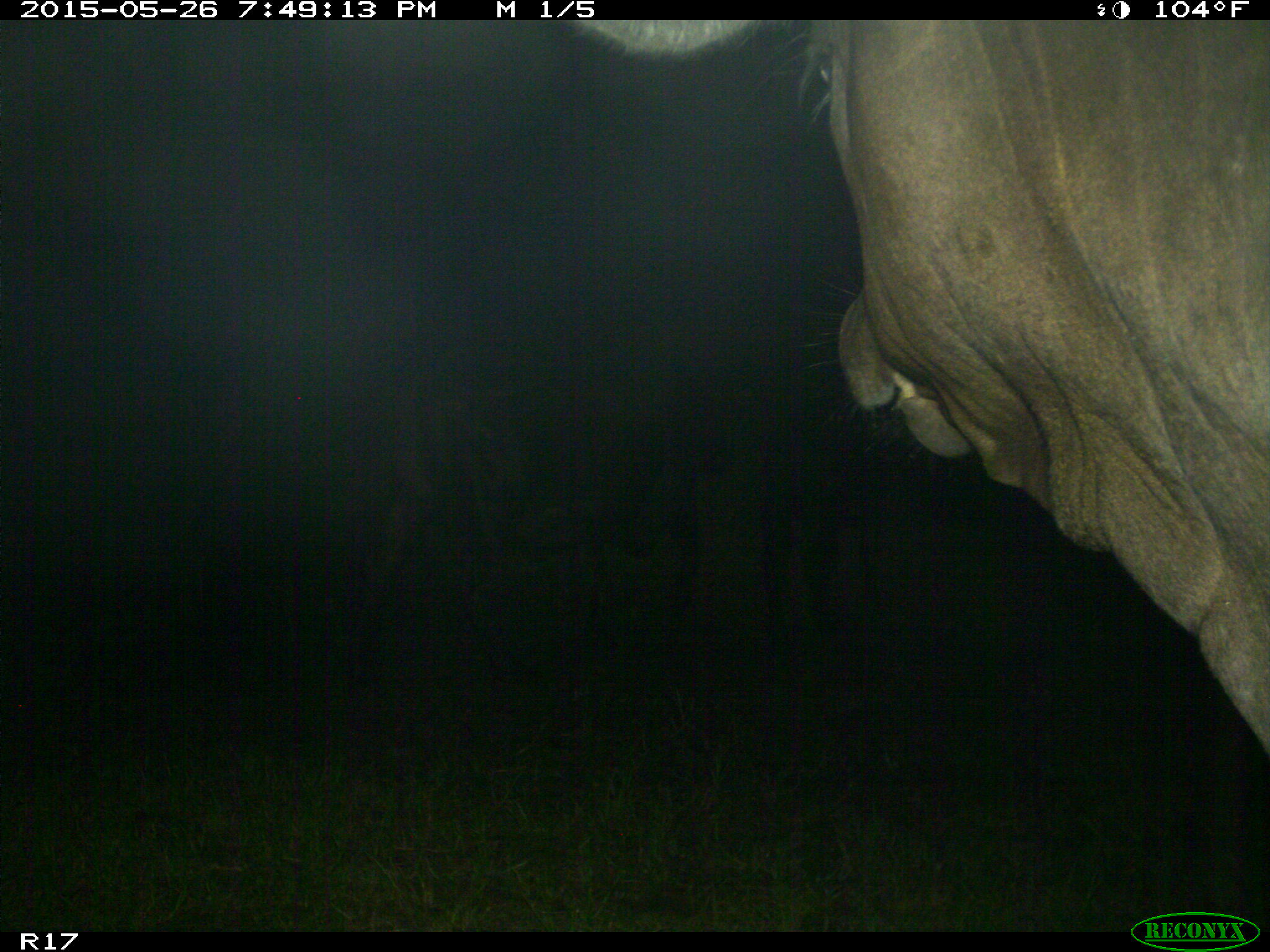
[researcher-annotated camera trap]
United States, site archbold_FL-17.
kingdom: Animalia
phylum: Chordata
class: Mammalia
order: Artiodactyla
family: Bovidae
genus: Bos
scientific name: Bos taurus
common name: domestic cow